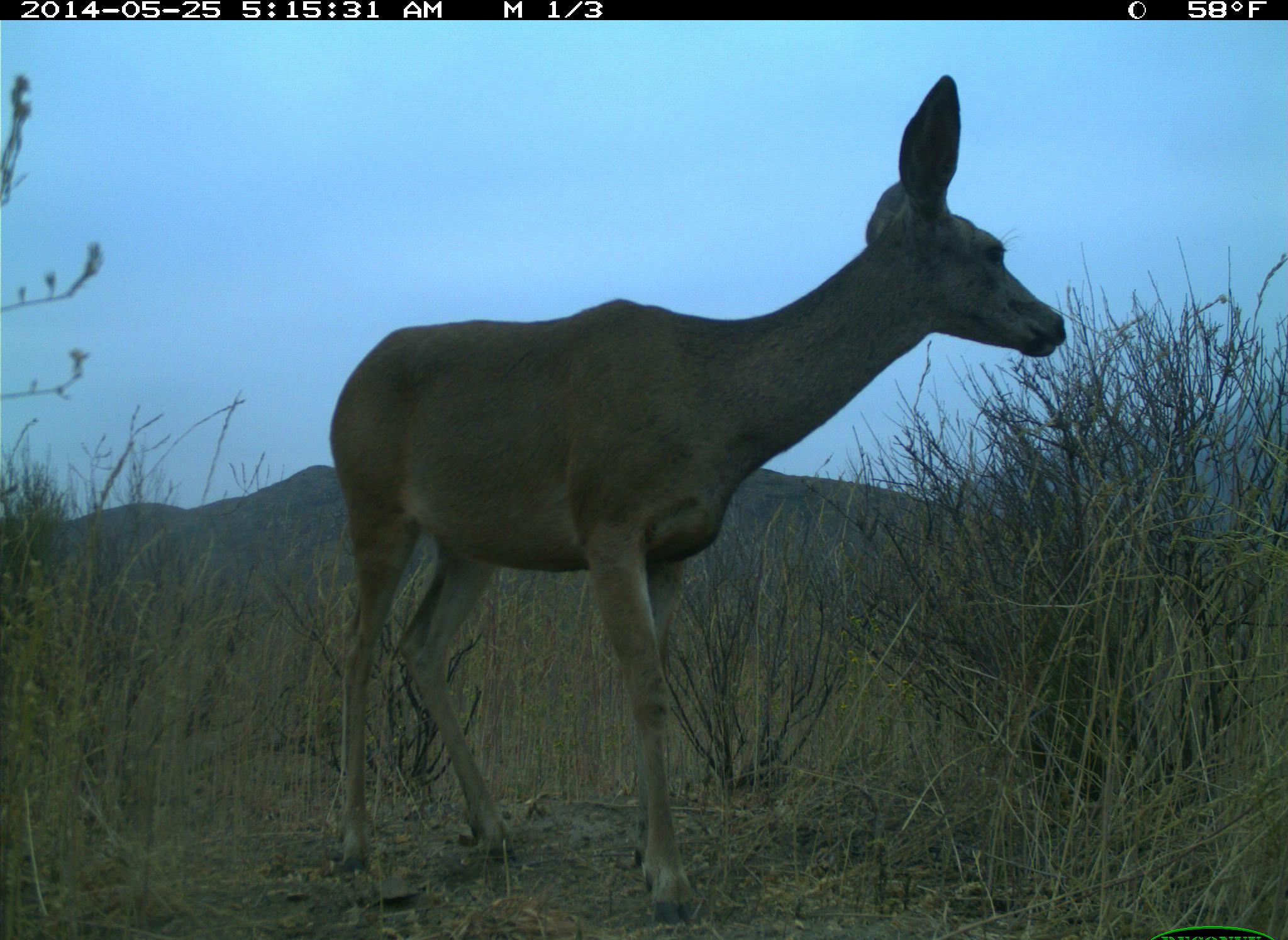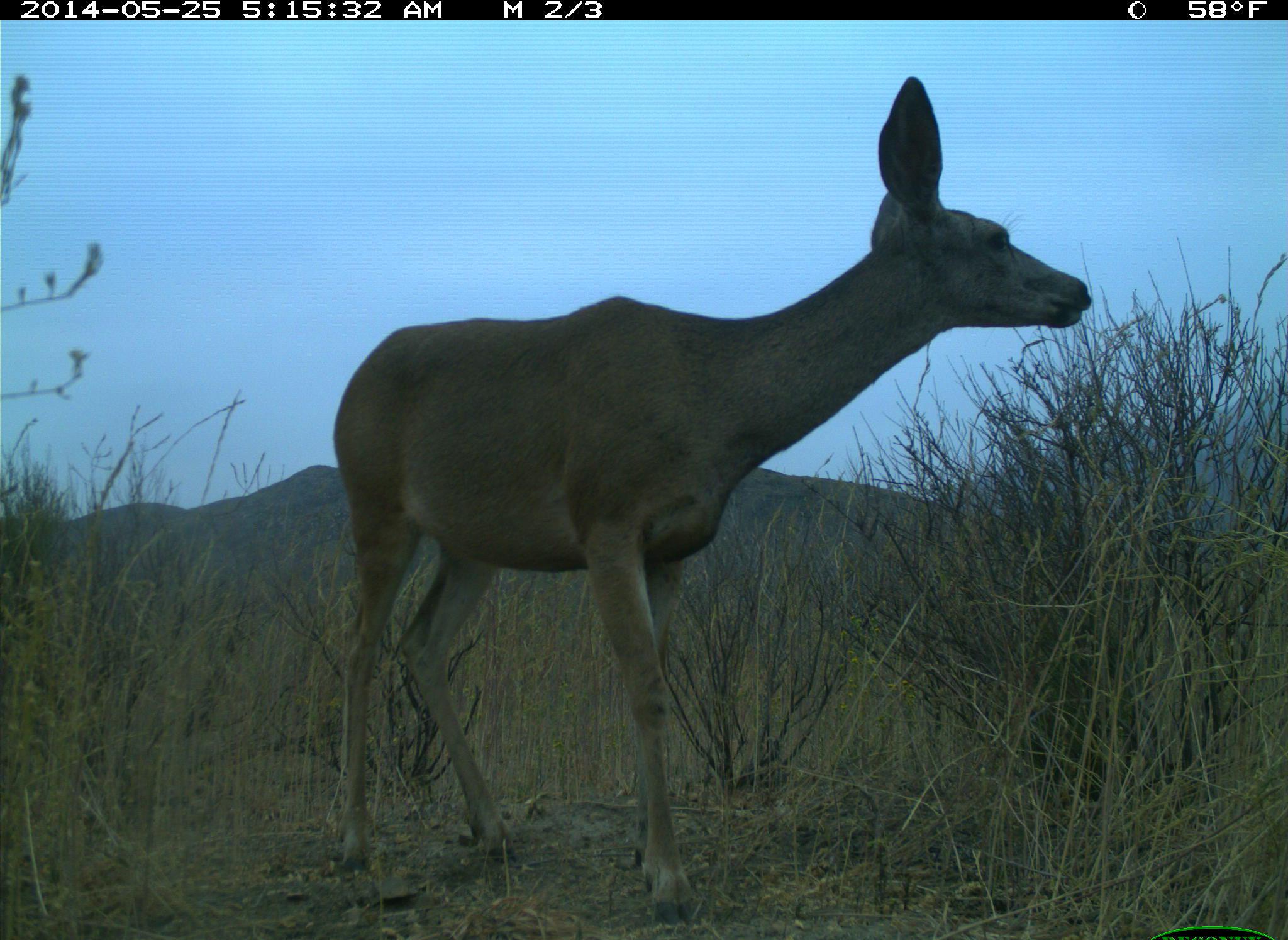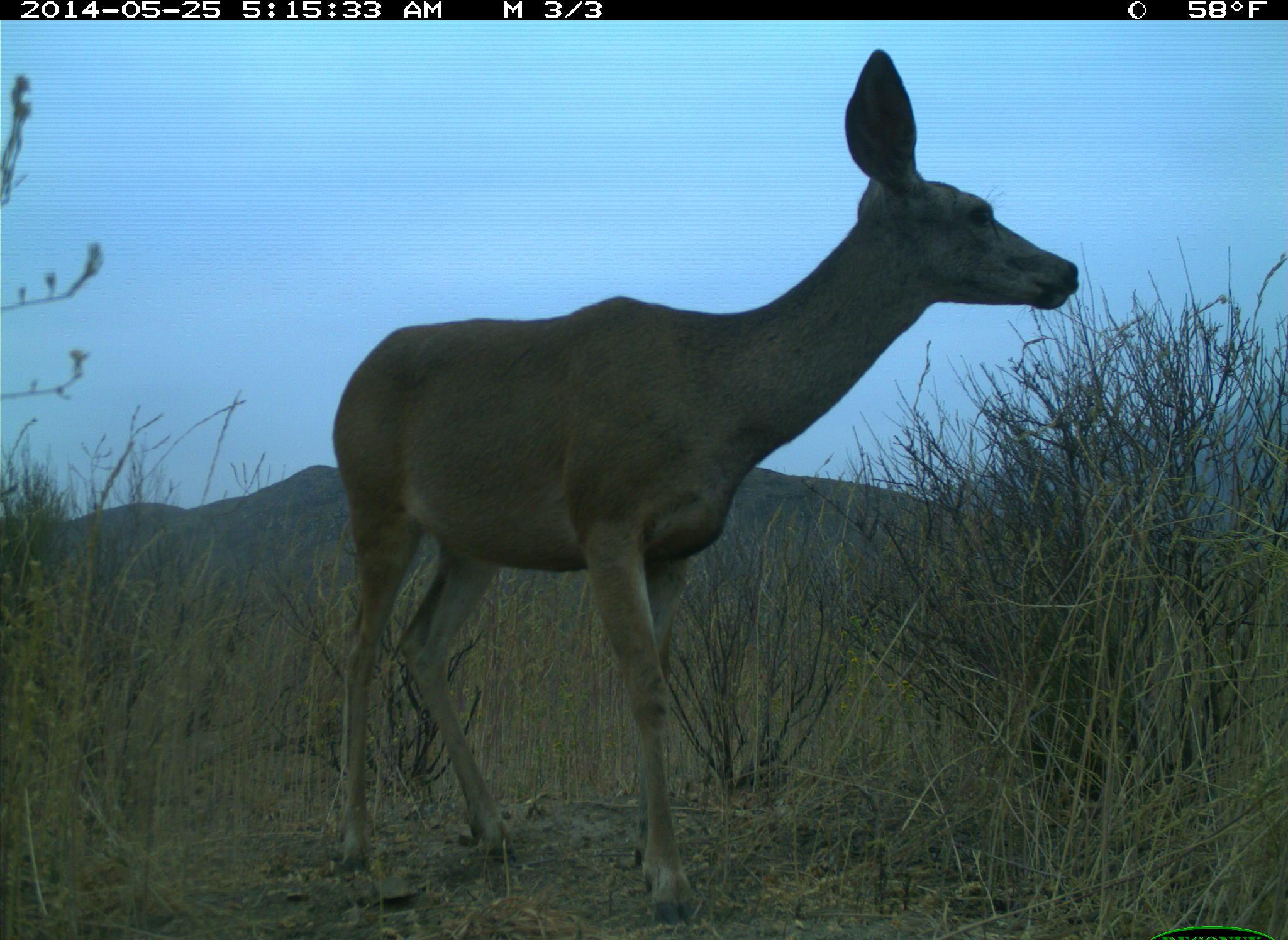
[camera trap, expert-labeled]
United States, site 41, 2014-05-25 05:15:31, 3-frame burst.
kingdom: Animalia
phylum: Chordata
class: Mammalia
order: Artiodactyla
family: Cervidae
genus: Odocoileus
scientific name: Odocoileus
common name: deer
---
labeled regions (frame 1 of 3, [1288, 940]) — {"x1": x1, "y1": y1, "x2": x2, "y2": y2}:
deer: {"x1": 327, "y1": 73, "x2": 1067, "y2": 927}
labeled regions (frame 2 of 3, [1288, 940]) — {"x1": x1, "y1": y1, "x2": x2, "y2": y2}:
deer: {"x1": 333, "y1": 71, "x2": 1094, "y2": 931}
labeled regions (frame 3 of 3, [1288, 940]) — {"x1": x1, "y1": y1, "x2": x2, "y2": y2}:
deer: {"x1": 330, "y1": 43, "x2": 1081, "y2": 929}